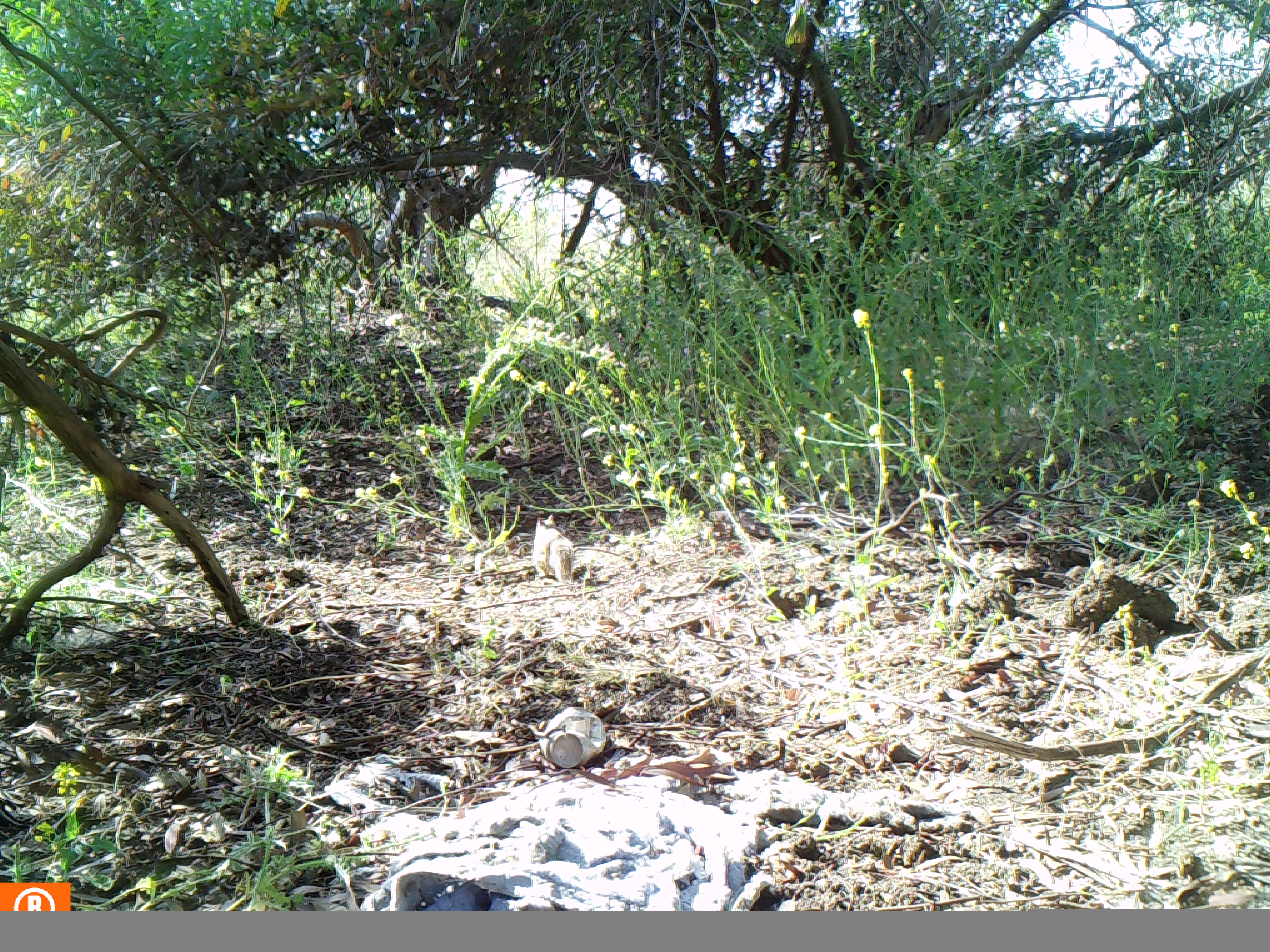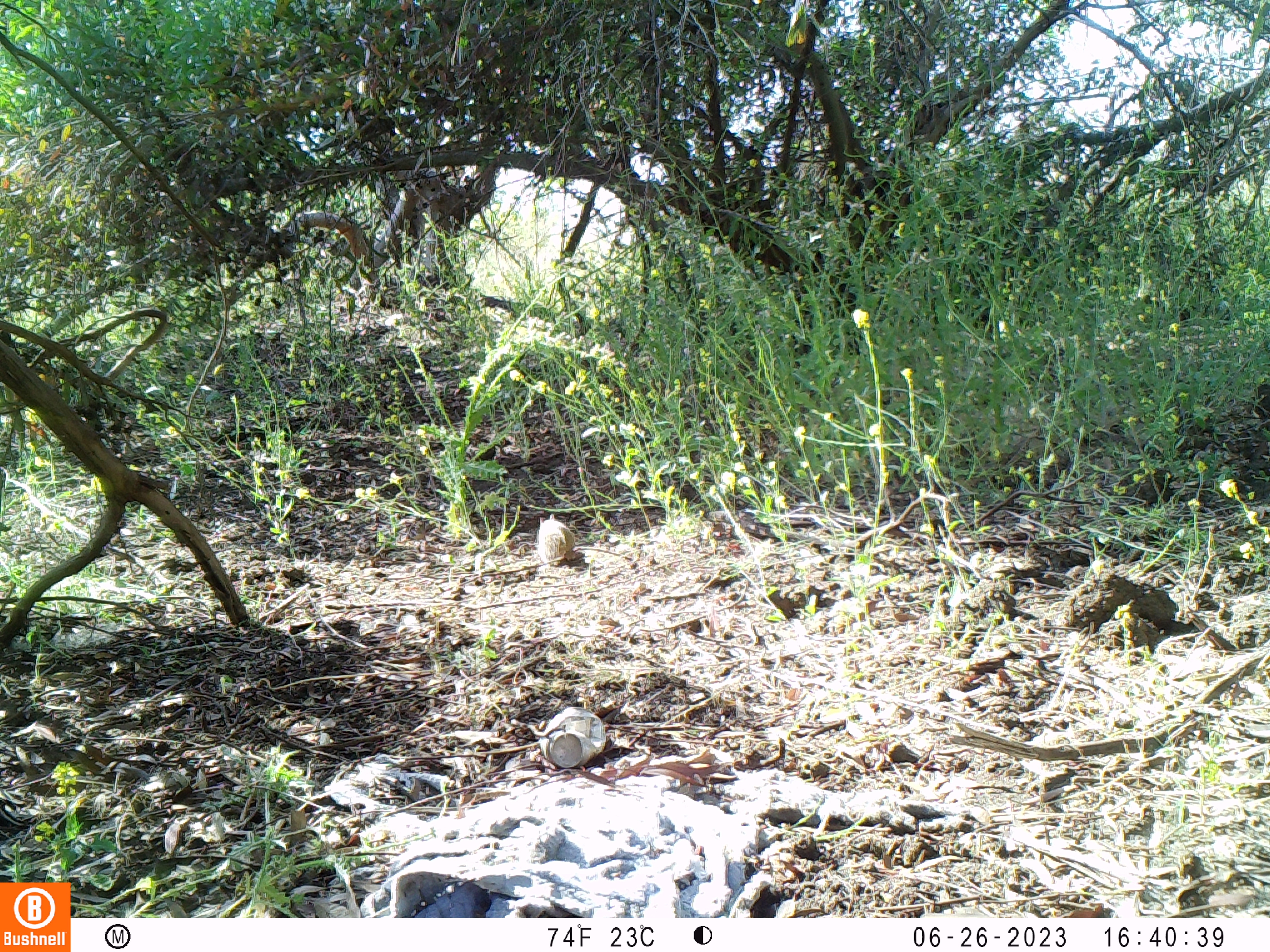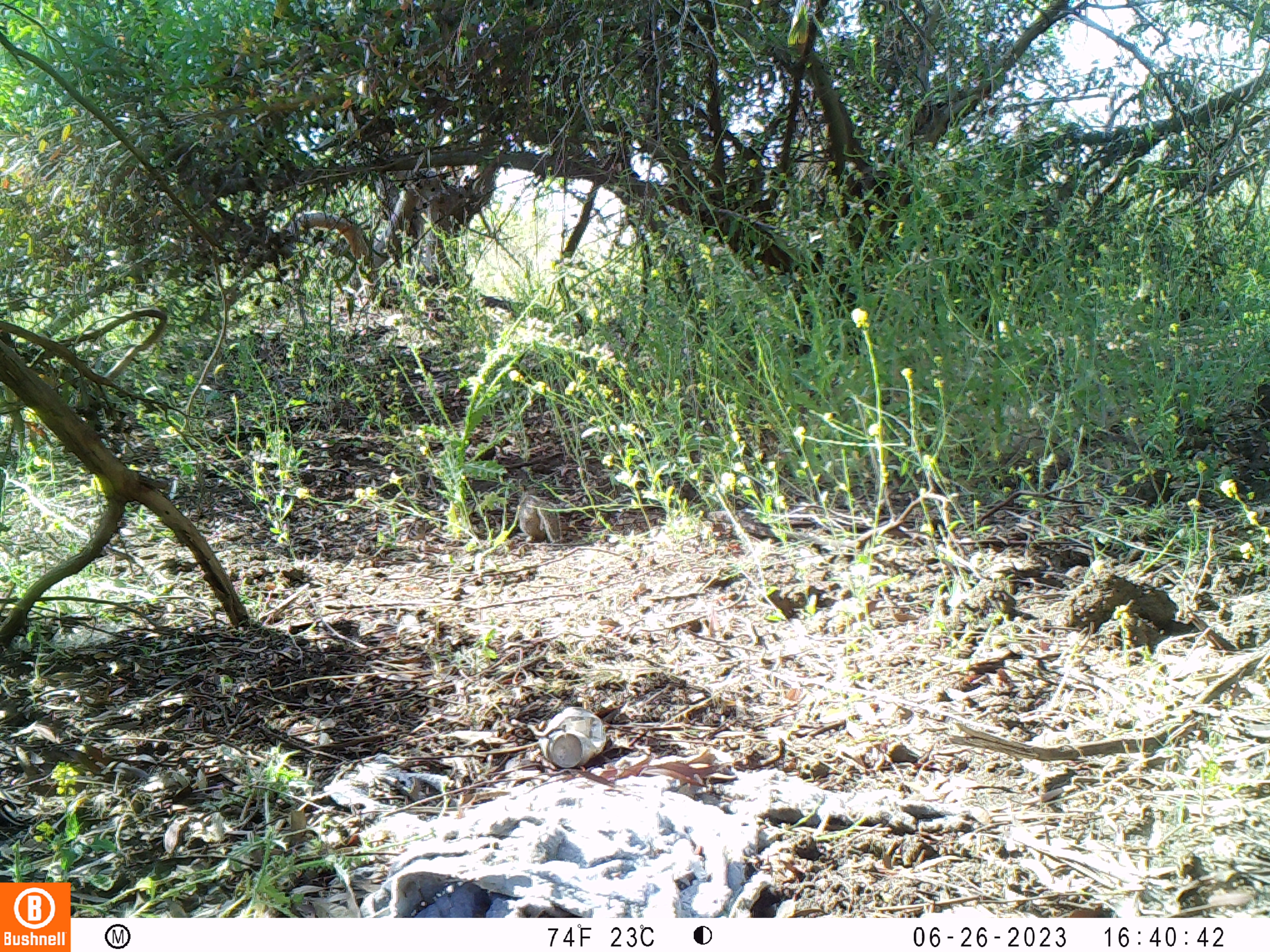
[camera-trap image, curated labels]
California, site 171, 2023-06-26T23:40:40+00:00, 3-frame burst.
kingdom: Animalia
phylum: Chordata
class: Mammalia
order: Rodentia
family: Sciuridae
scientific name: Sciuridae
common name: squirrel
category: unknown squirrel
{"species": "unknown squirrel (squirrel) (Sciuridae)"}